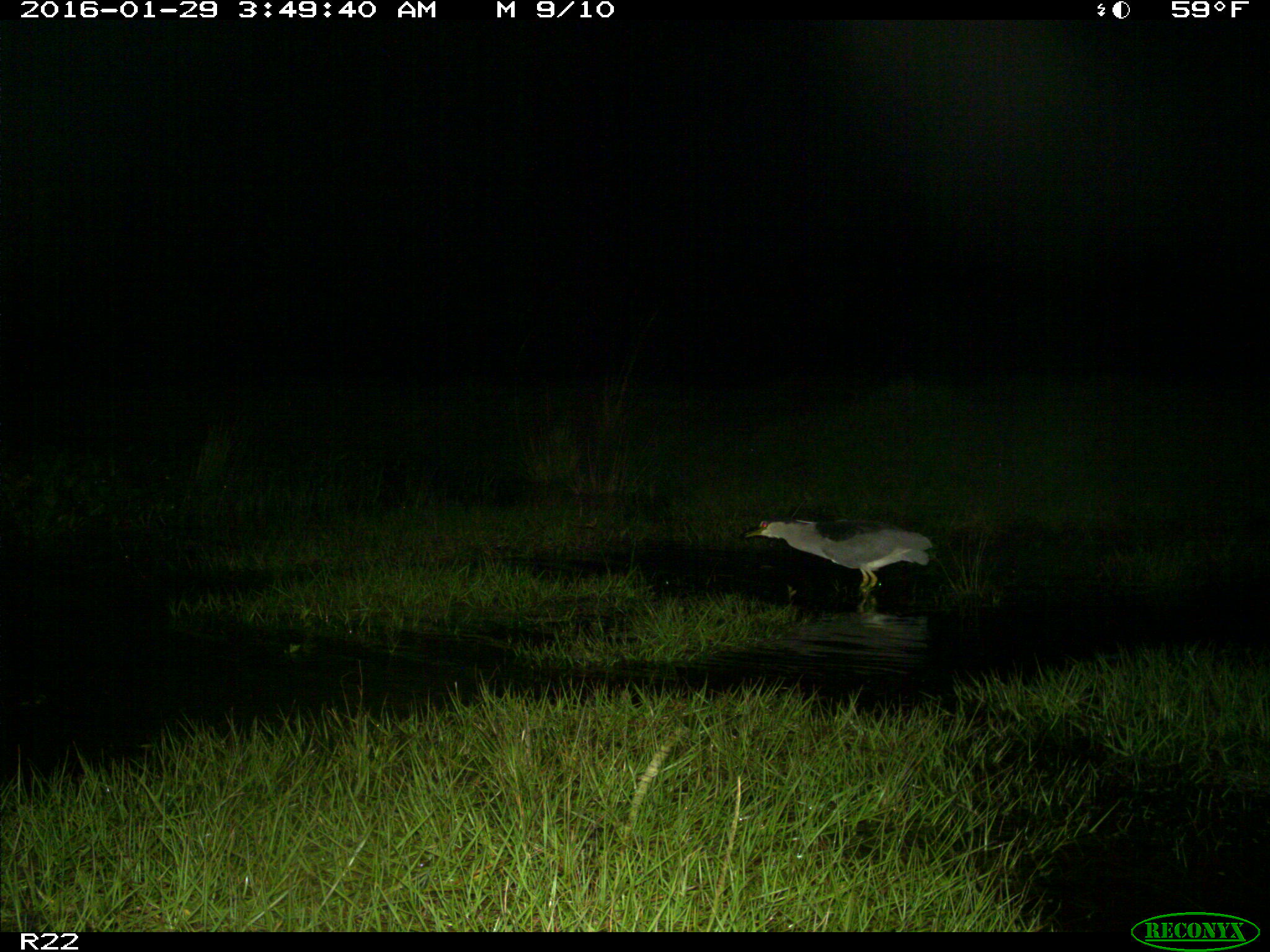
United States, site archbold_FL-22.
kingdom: Animalia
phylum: Chordata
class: Aves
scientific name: Aves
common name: birds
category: unidentified bird